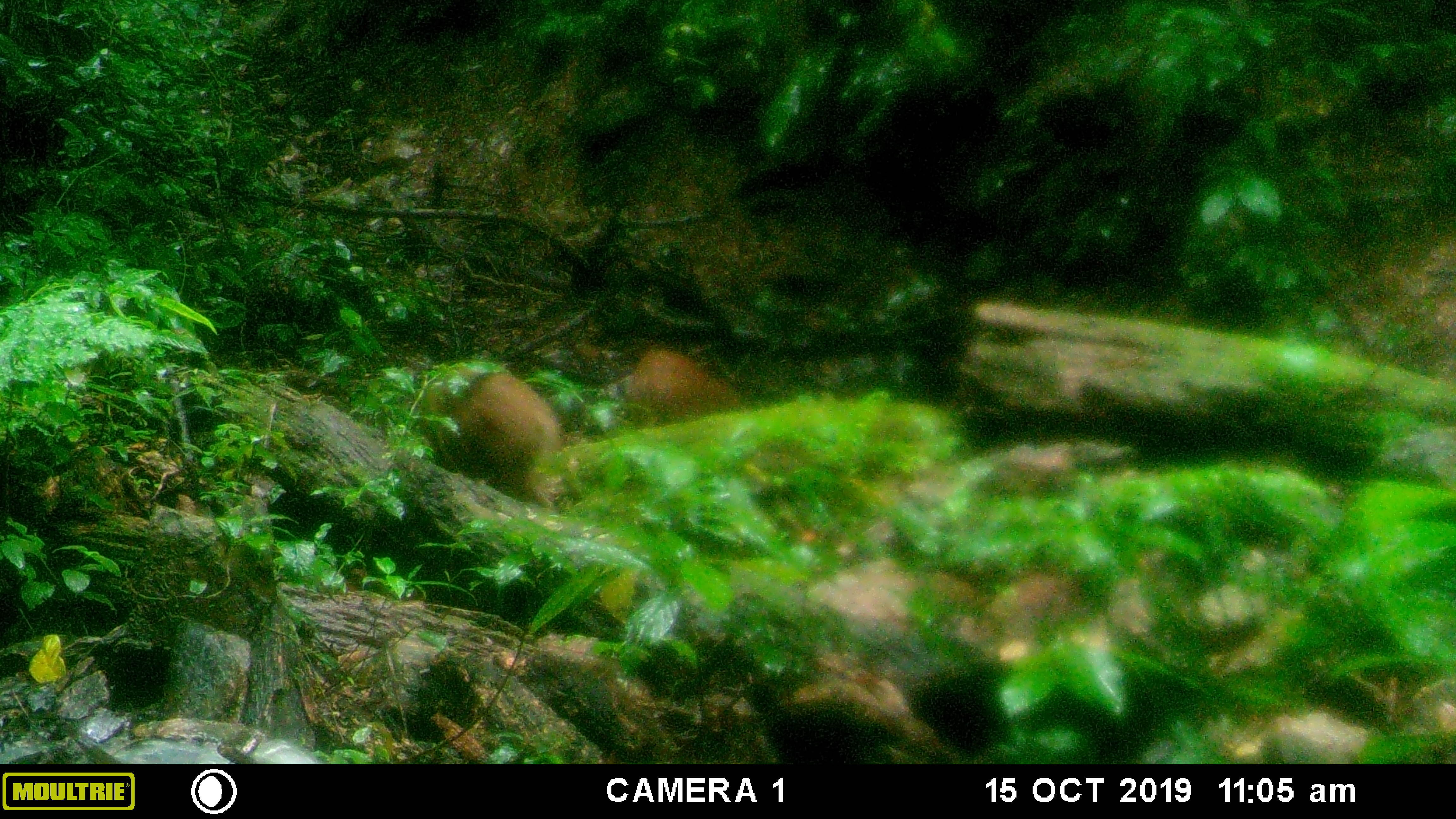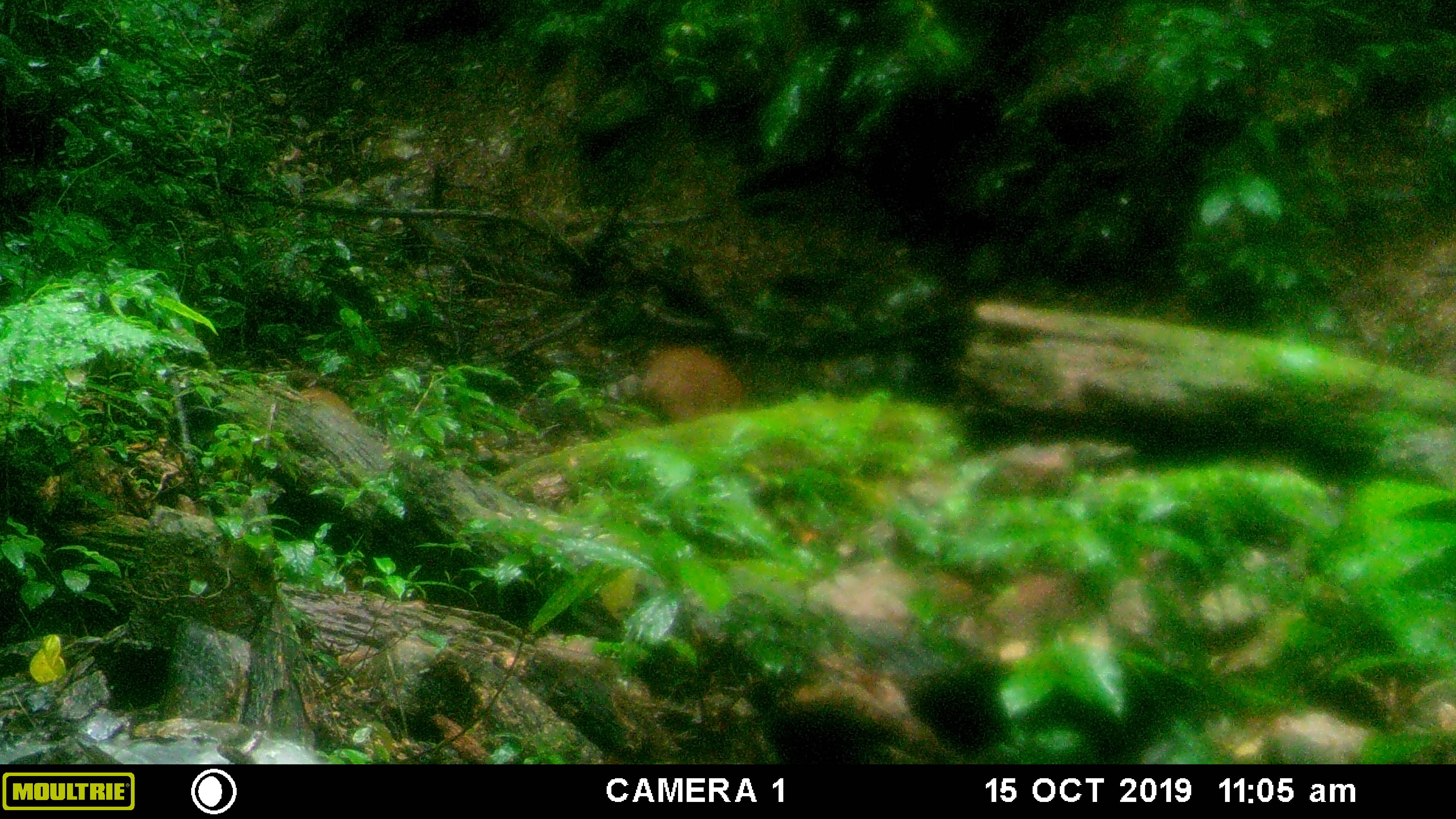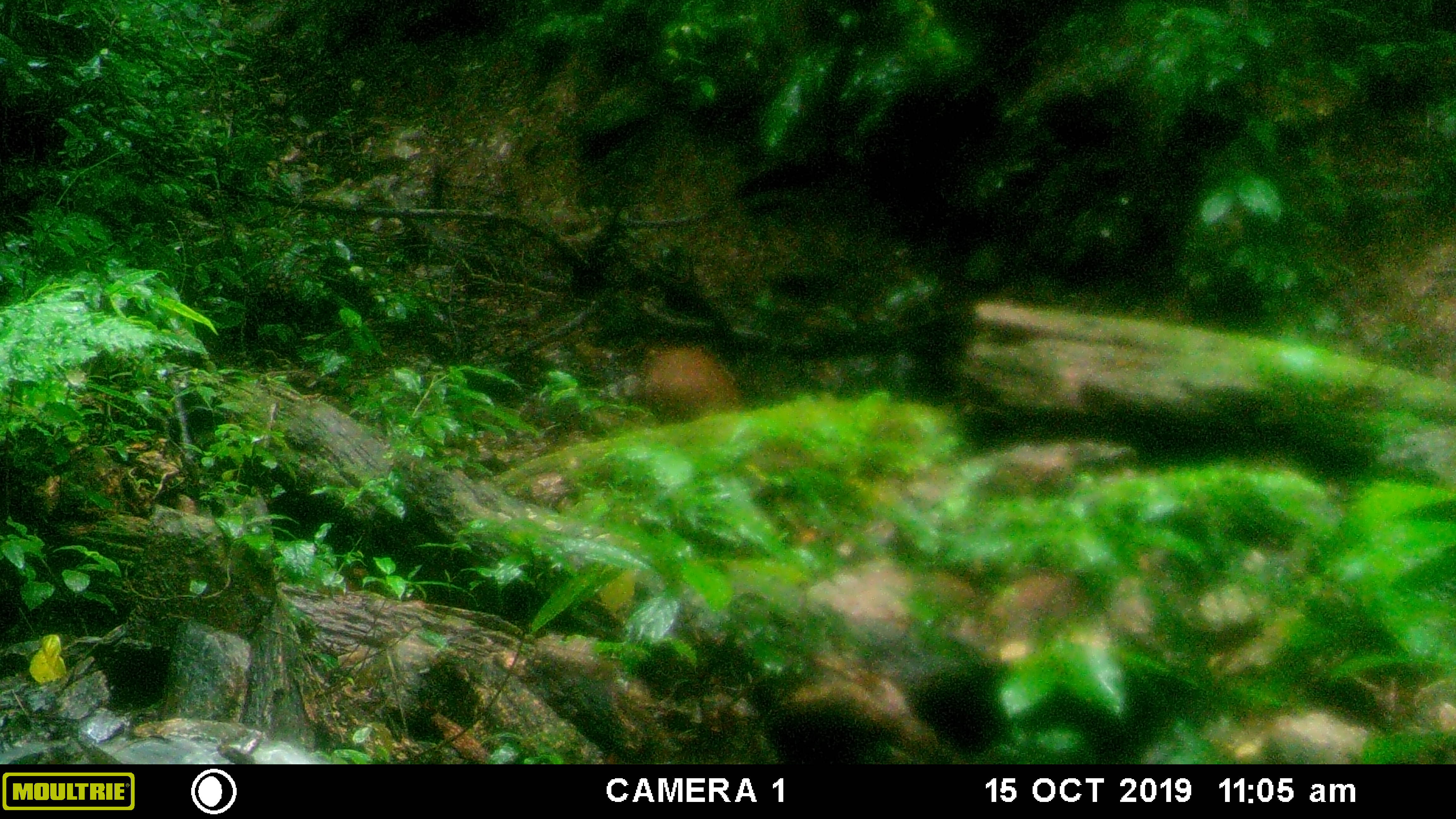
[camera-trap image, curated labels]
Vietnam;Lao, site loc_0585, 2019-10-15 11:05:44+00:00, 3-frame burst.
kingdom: Animalia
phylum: Chordata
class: Mammalia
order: Artiodactyla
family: Suidae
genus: Sus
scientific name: Sus scrofa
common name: eurasian wild pig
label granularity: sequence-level